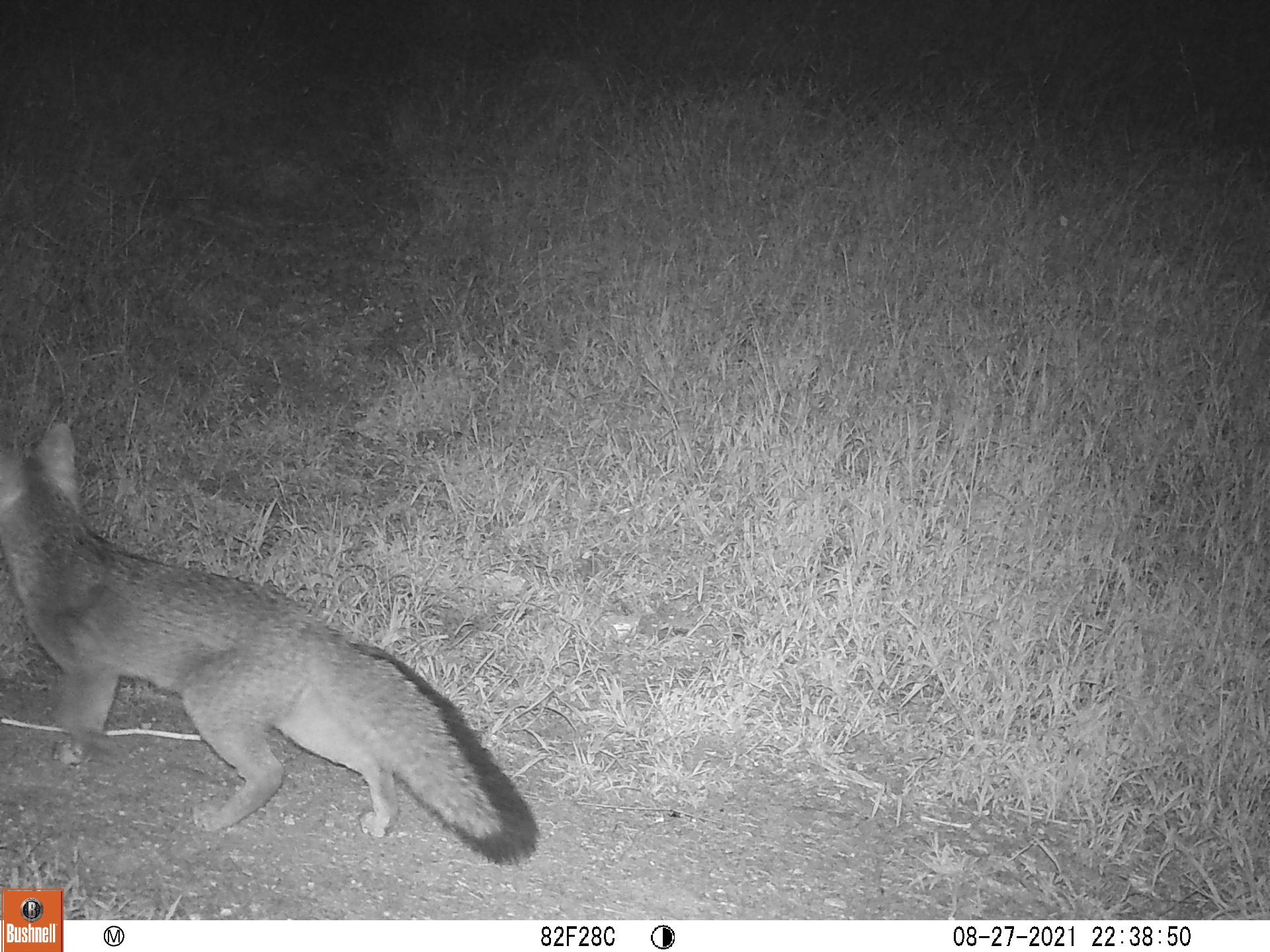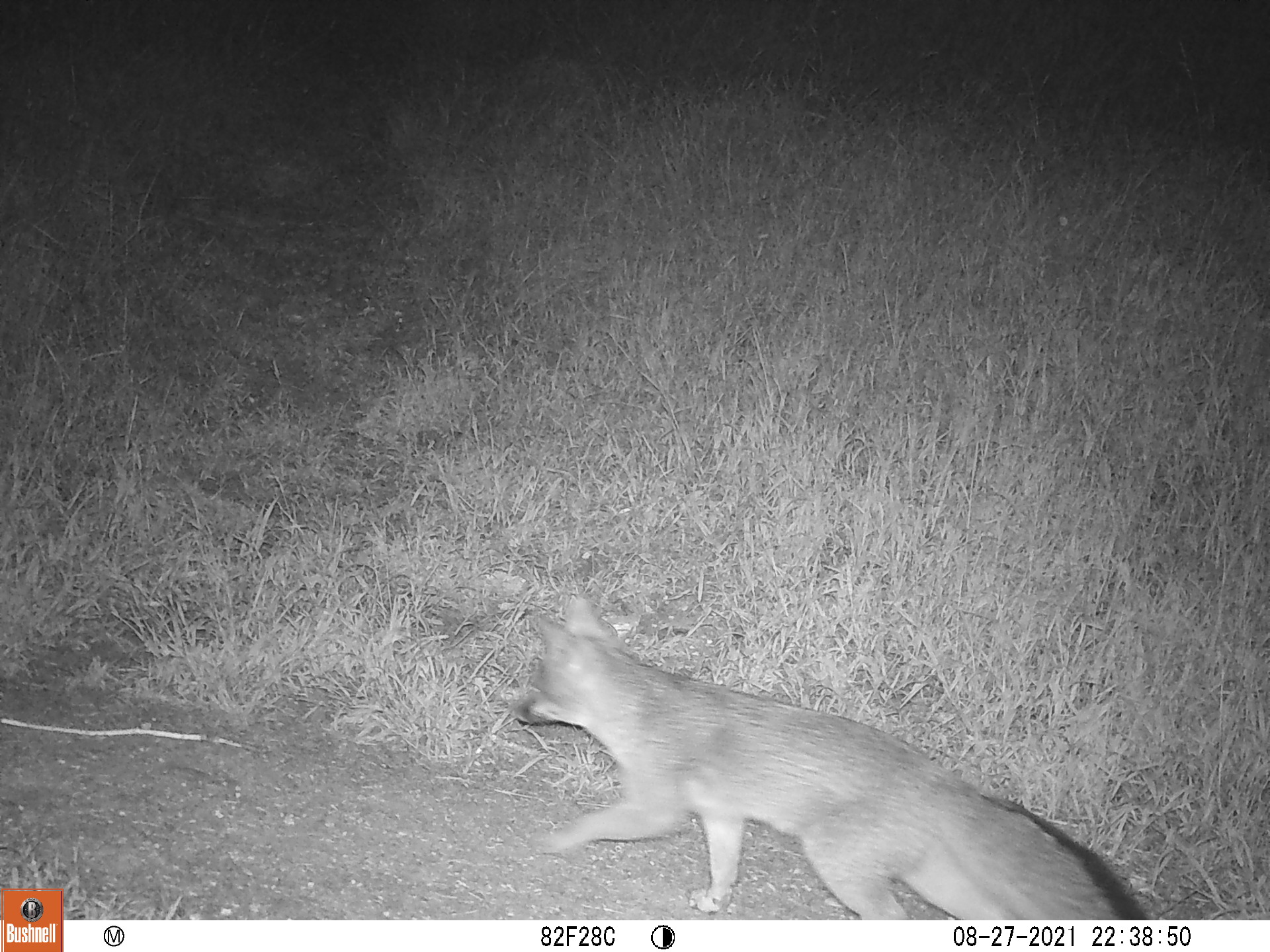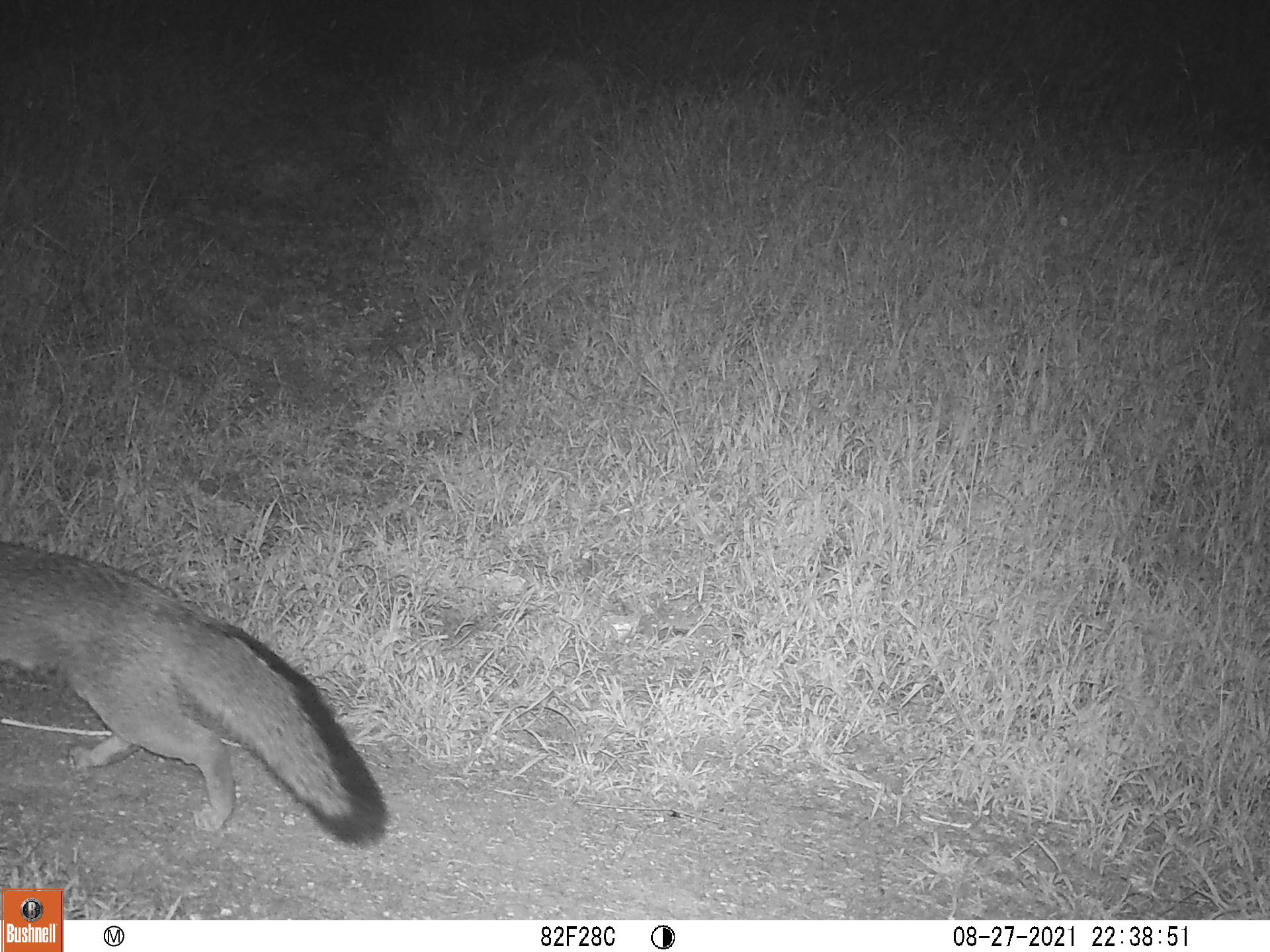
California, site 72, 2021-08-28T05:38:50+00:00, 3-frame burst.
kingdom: Animalia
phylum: Chordata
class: Mammalia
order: Carnivora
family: Canidae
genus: Urocyon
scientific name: Urocyon cinereoargenteus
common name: gray fox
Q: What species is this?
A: Gray fox (Urocyon cinereoargenteus).